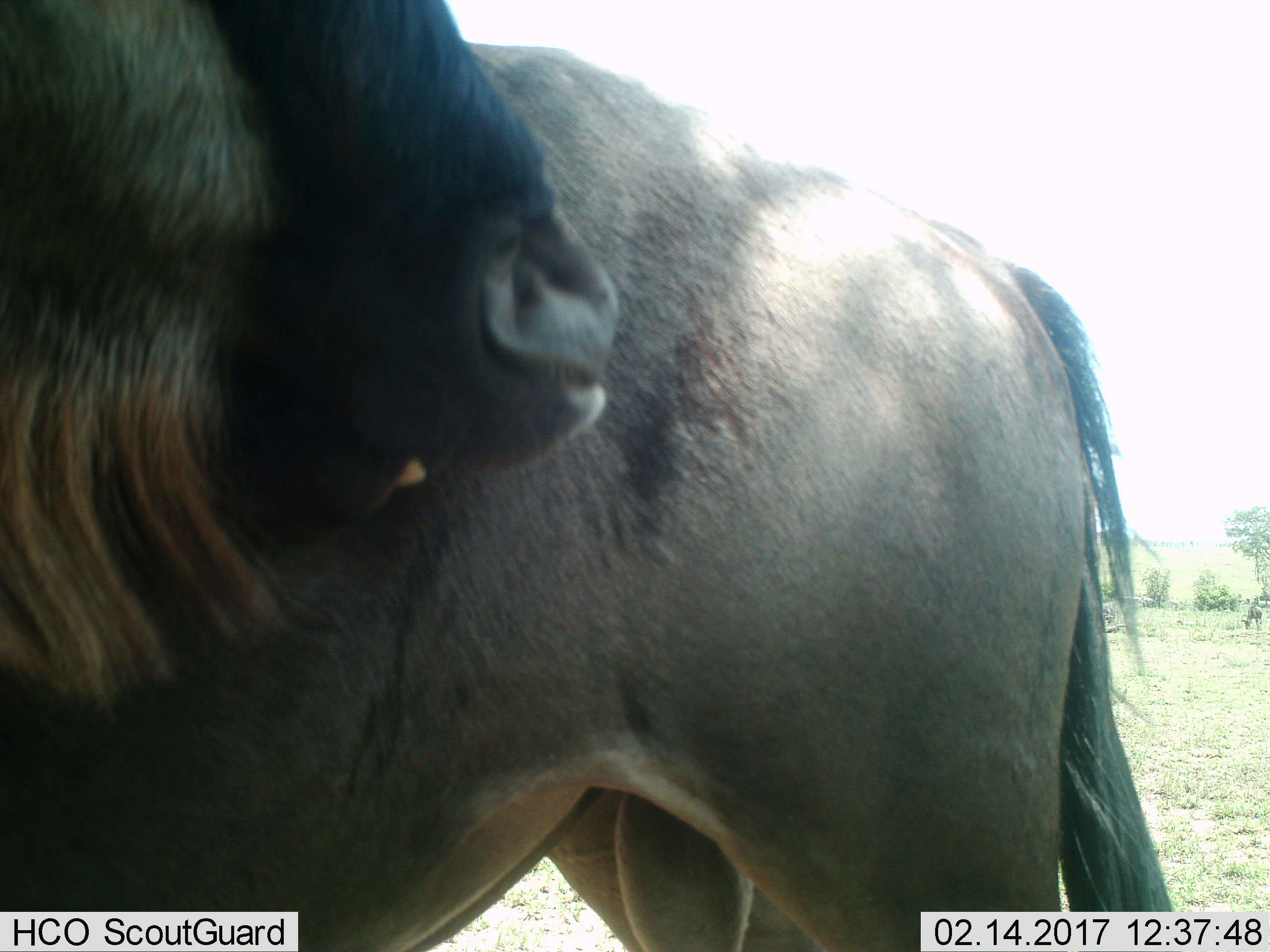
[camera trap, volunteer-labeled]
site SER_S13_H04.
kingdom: Animalia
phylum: Chordata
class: Mammalia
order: Artiodactyla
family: Bovidae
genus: Connochaetes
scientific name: Connochaetes taurinus taurinus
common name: blue wildebeest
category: wildebeestblue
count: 1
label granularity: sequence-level